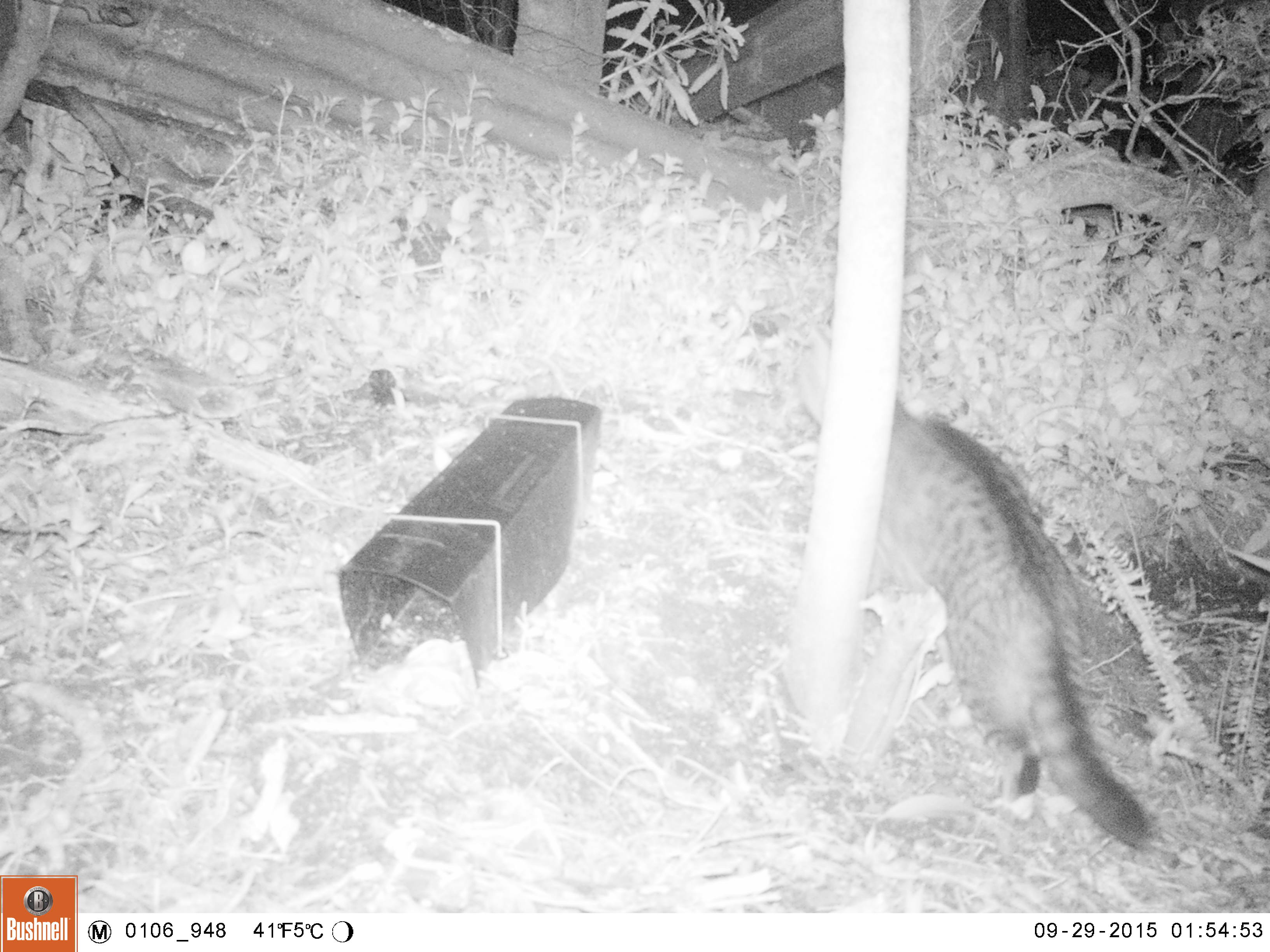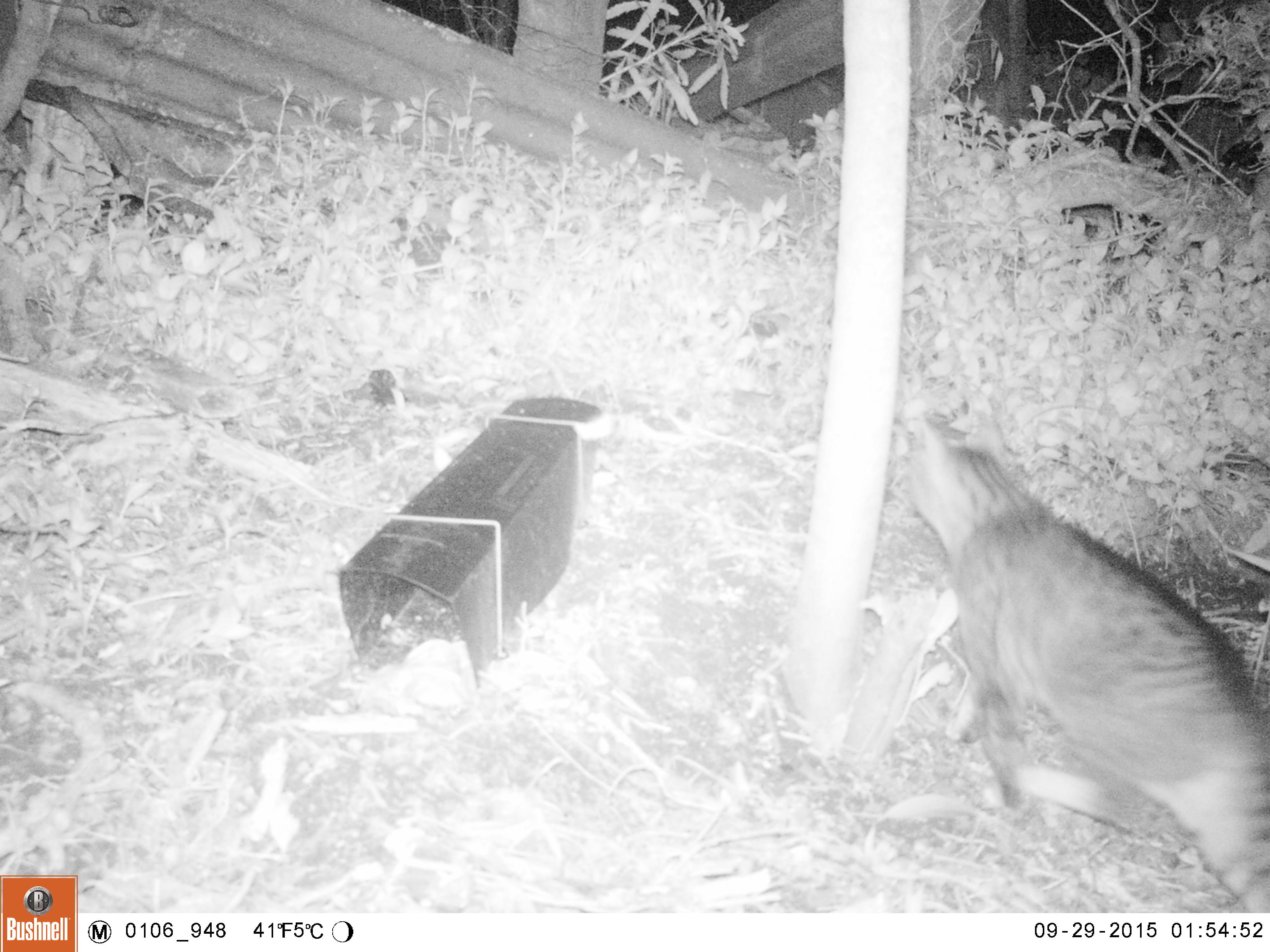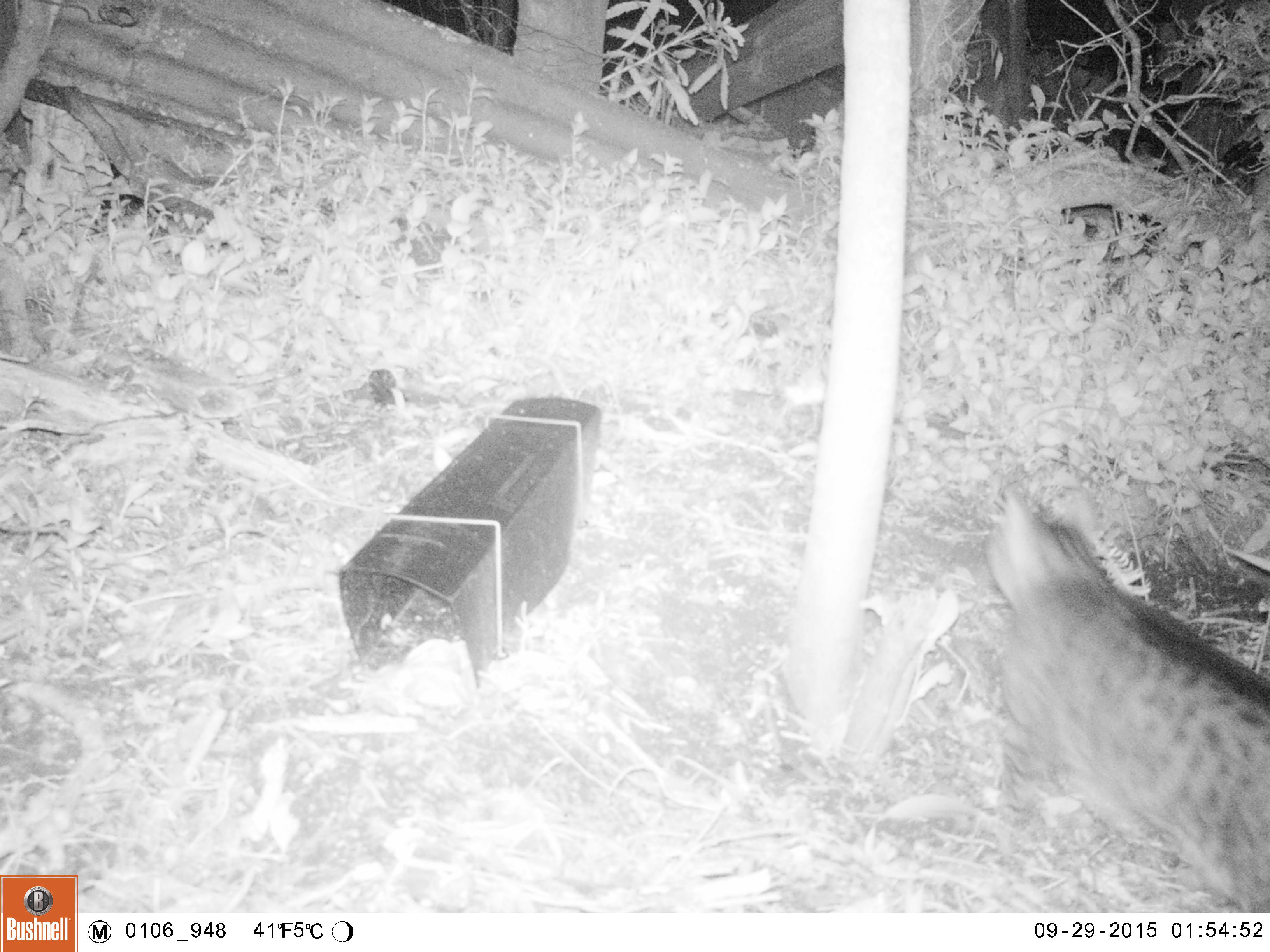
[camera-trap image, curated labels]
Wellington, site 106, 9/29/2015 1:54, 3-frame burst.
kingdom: Animalia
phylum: Chordata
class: Mammalia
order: Carnivora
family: Felidae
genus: Felis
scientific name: Felis catus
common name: cat